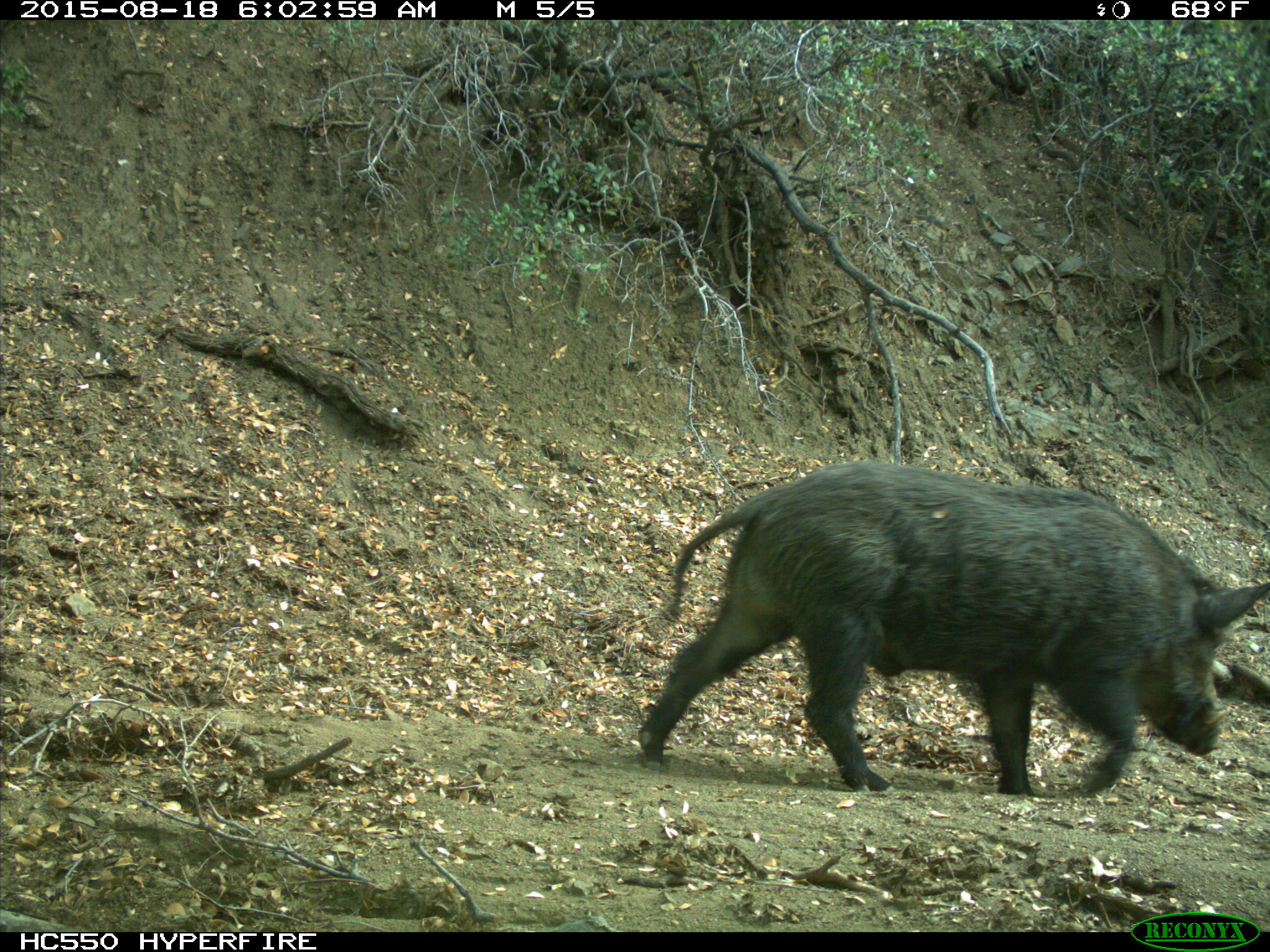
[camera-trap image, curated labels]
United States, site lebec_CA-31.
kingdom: Animalia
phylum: Chordata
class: Mammalia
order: Artiodactyla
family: Suidae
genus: Sus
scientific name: Sus scrofa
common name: wild boar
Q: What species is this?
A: Sus scrofa (wild boar).